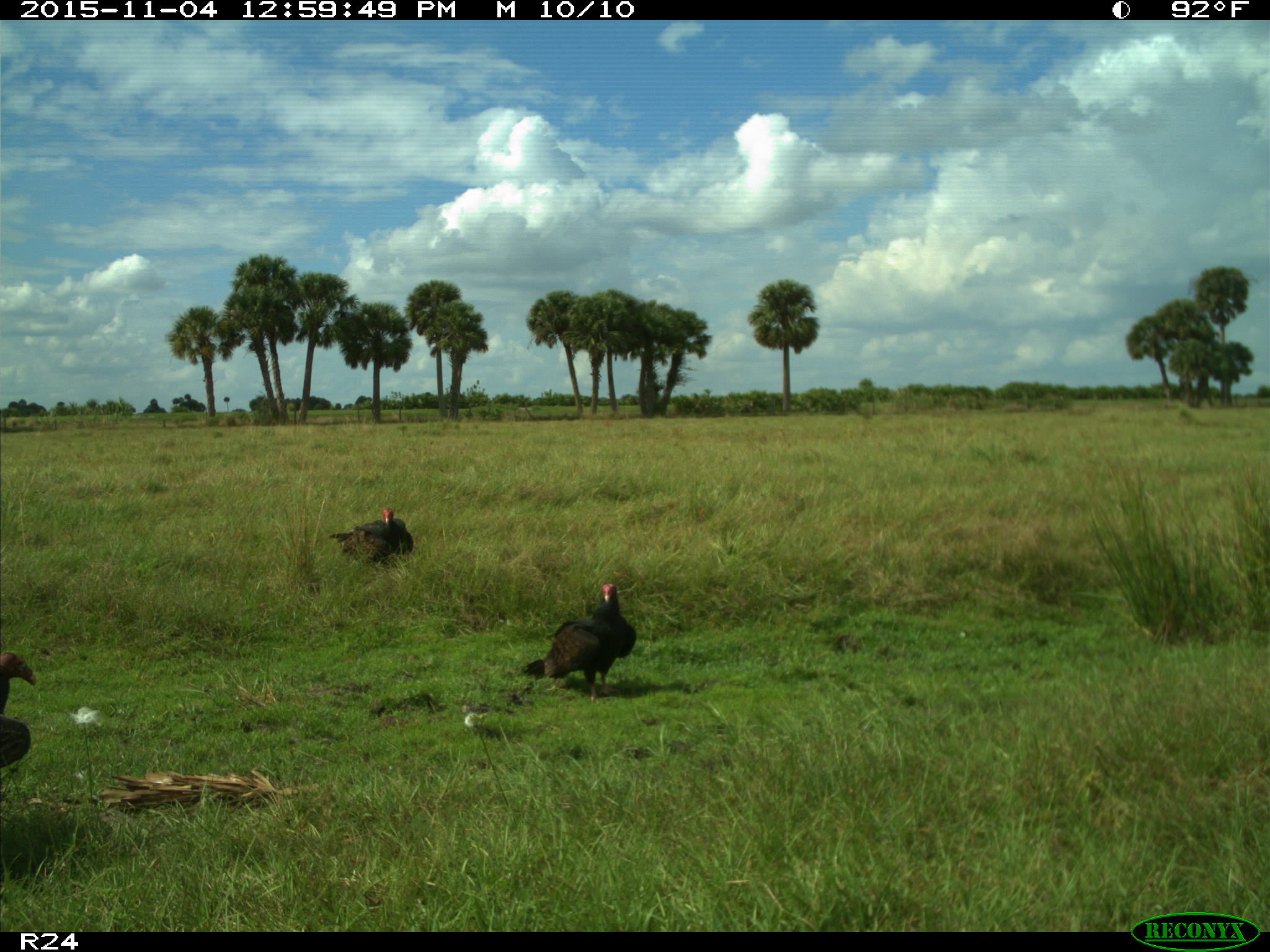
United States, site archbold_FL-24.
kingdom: Animalia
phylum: Chordata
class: Aves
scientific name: Aves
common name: birds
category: unidentified bird